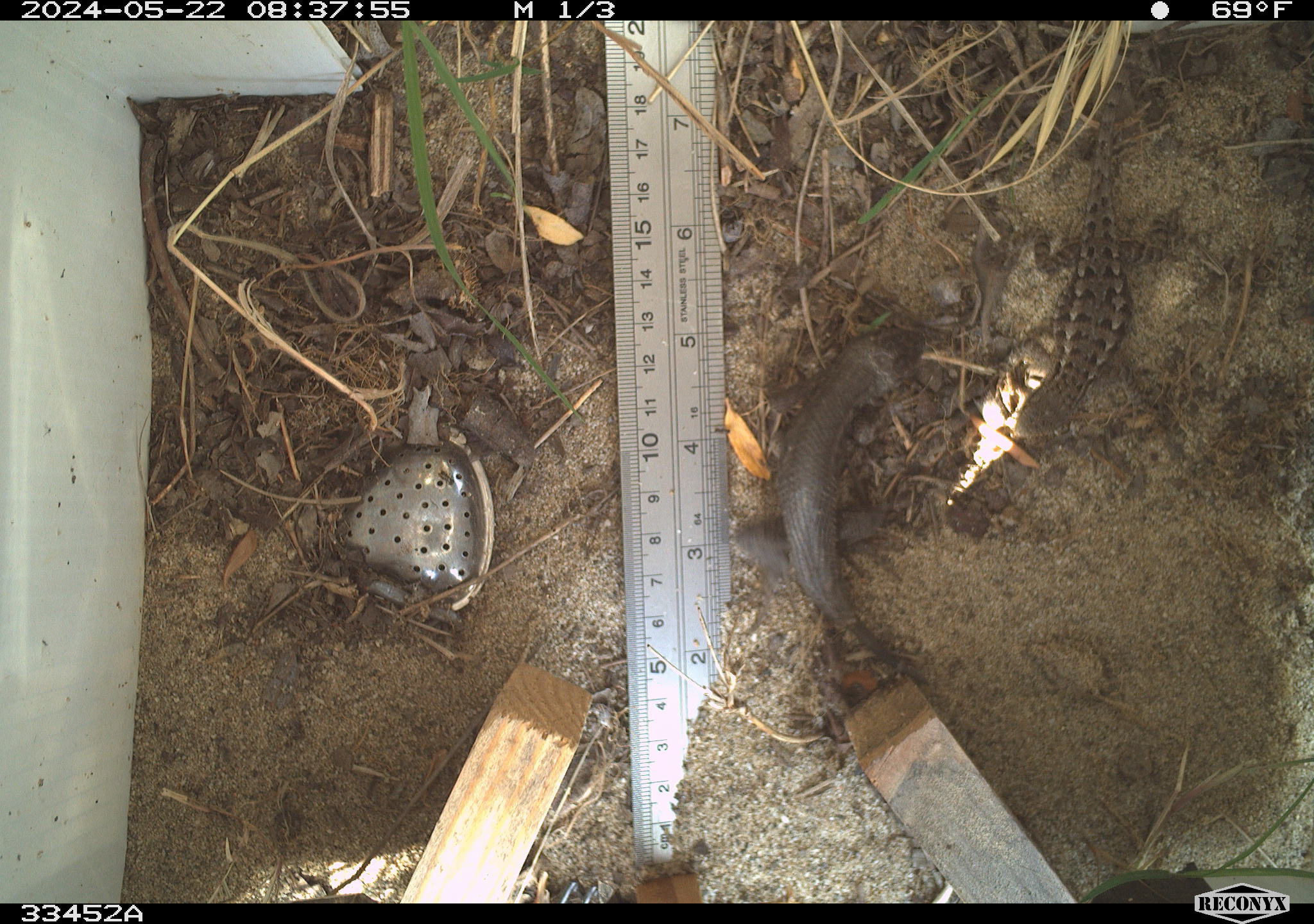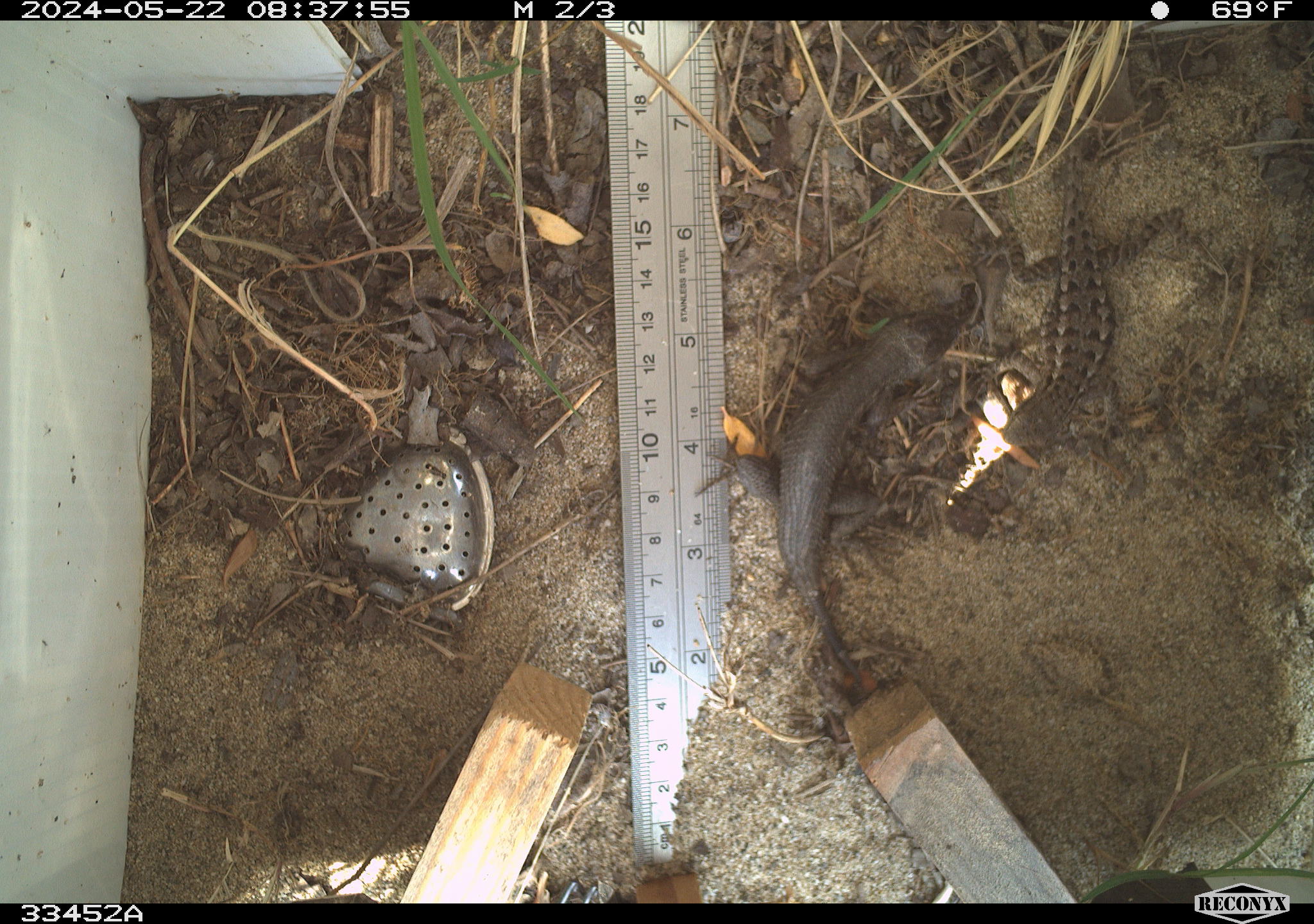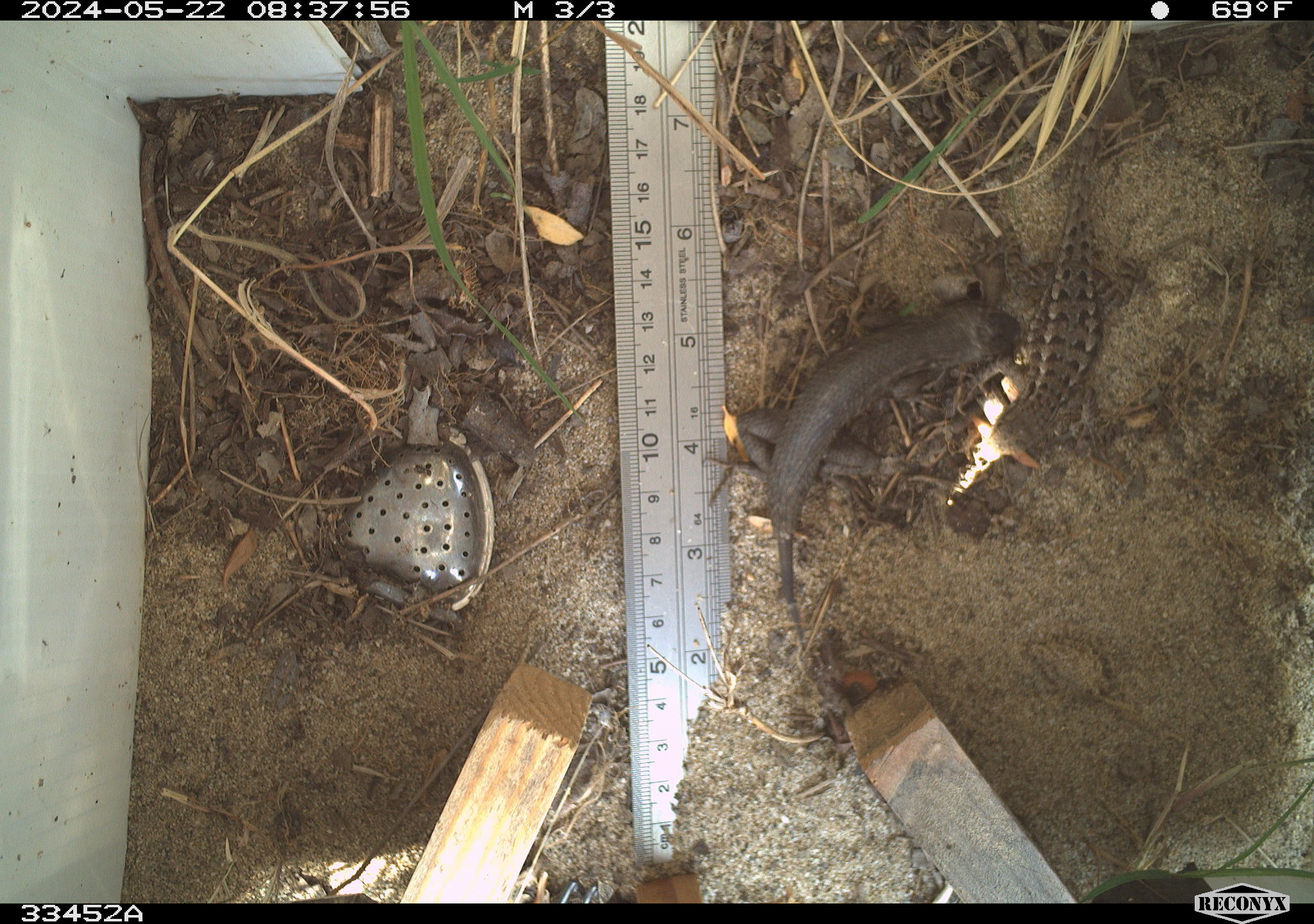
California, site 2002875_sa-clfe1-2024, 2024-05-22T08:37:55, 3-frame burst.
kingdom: Animalia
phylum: Chordata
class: Reptilia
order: Squamata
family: Phrynosomatidae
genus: Sceloporus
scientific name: Sceloporus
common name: spiny lizards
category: sceloporus species